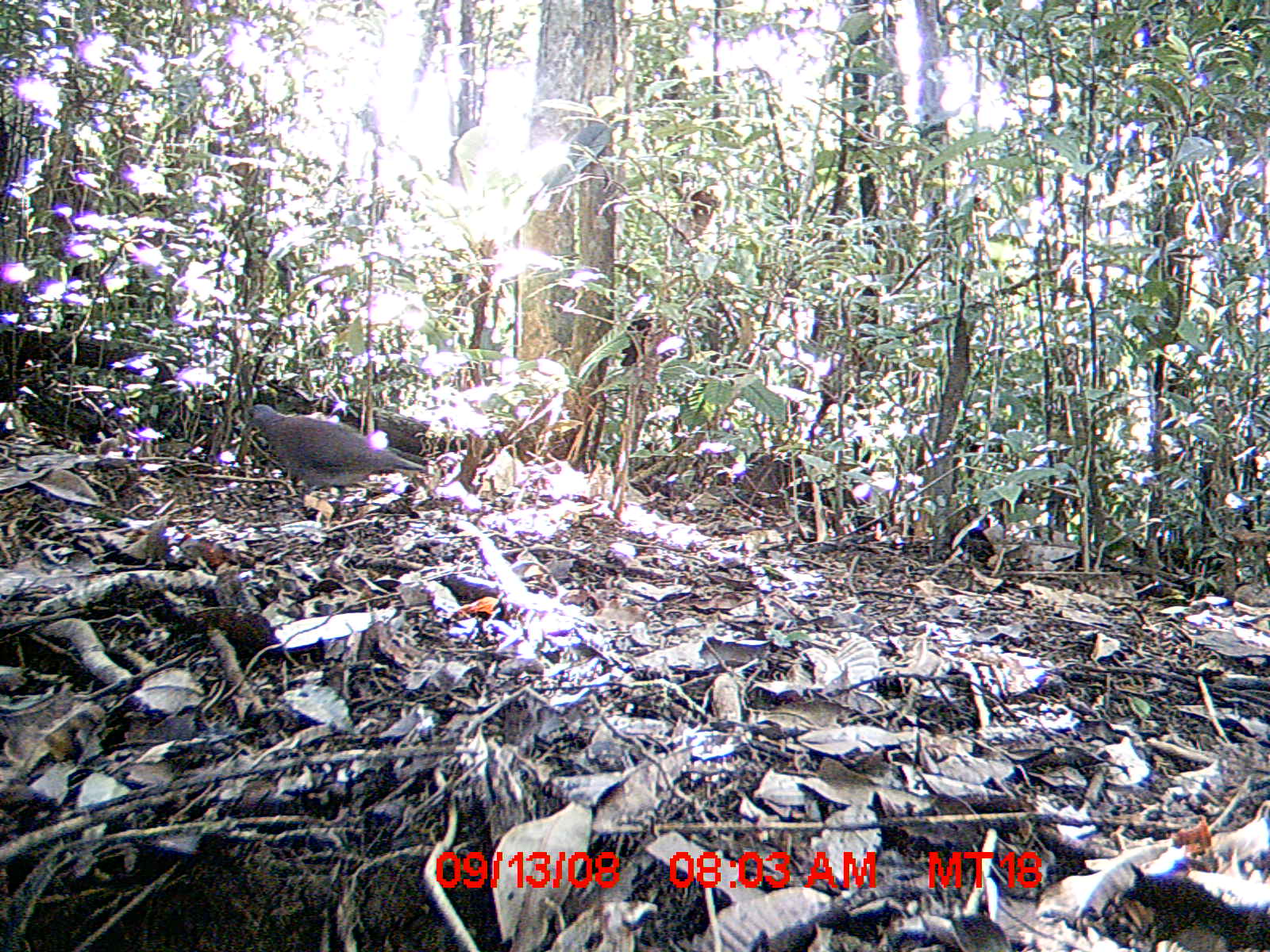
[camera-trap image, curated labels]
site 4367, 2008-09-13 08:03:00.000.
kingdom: Animalia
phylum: Chordata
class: Aves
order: Columbiformes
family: Columbidae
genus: Streptopelia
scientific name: Streptopelia picturata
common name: madagascar turtle-dove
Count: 1.